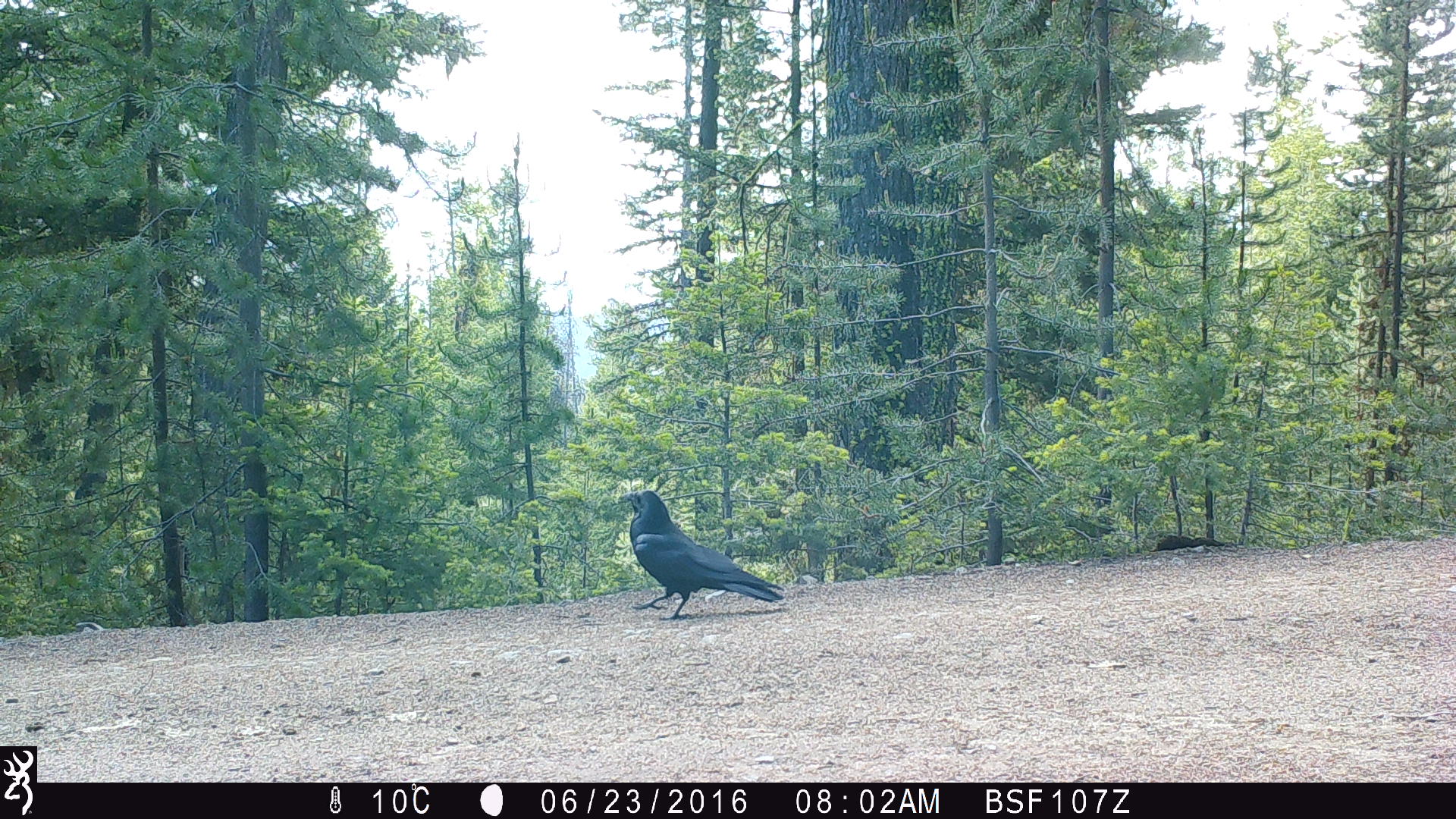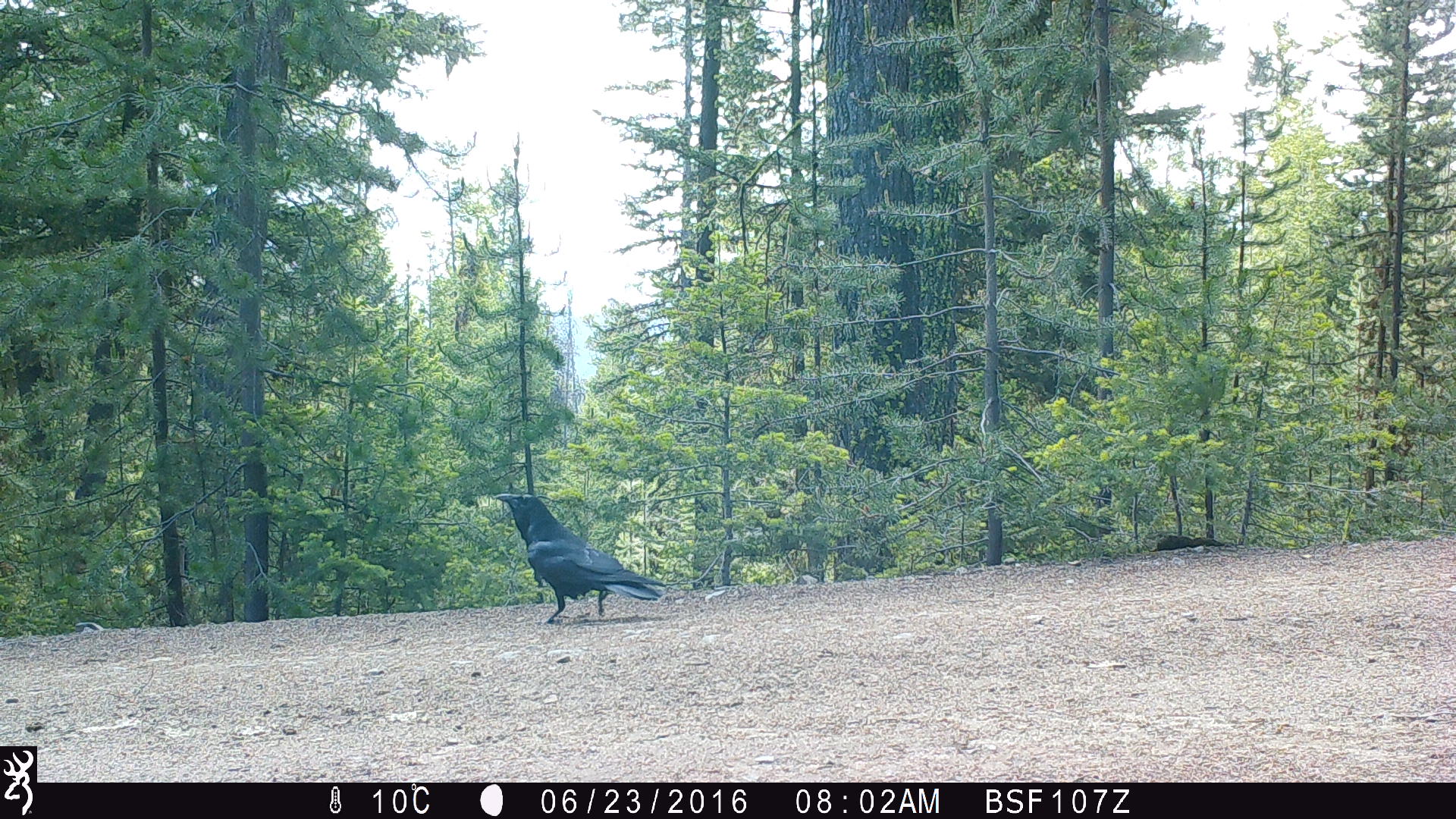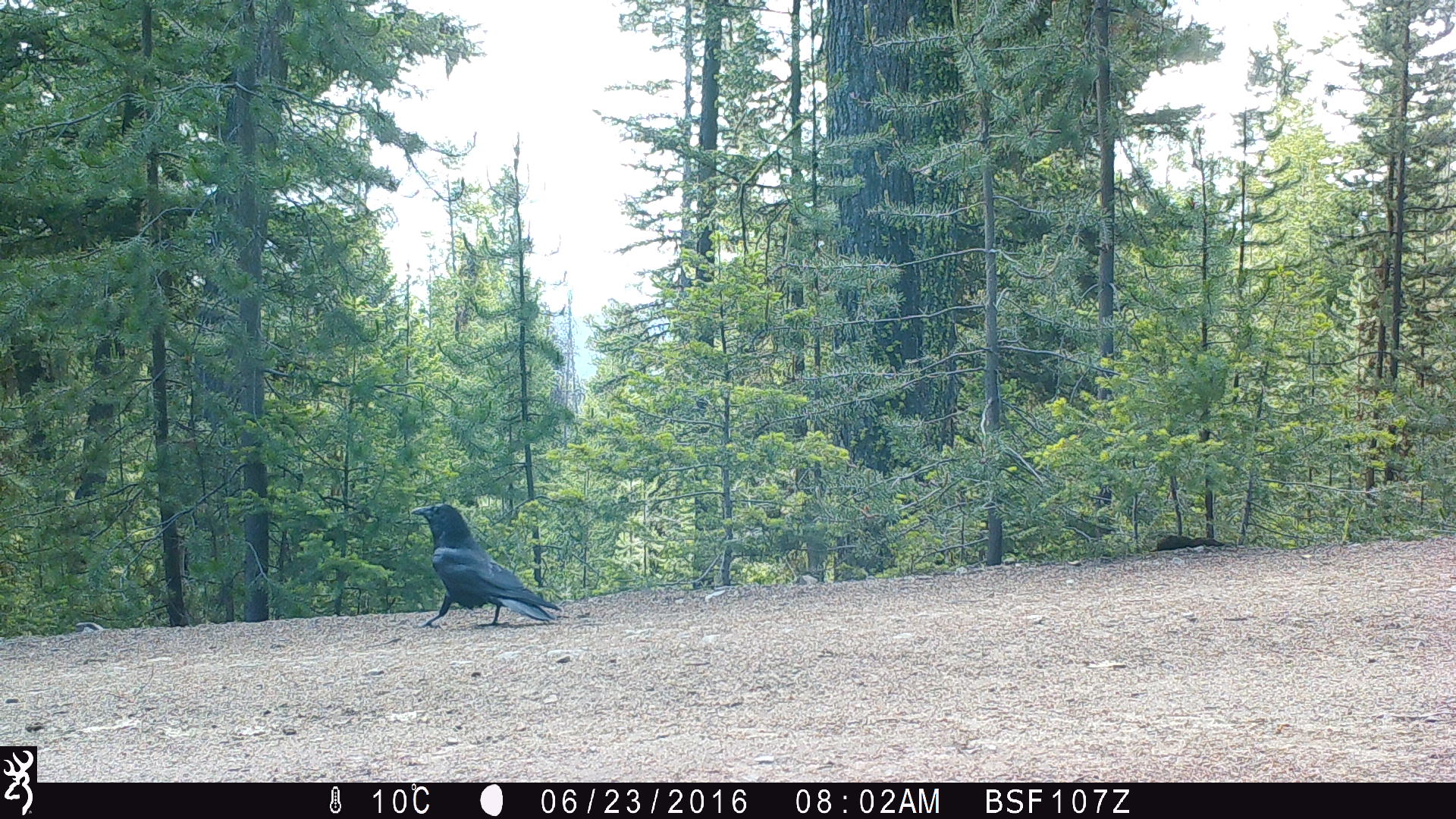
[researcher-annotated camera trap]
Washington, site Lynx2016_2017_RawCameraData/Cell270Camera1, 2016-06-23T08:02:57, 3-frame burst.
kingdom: Animalia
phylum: Chordata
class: Aves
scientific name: Aves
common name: birds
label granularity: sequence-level